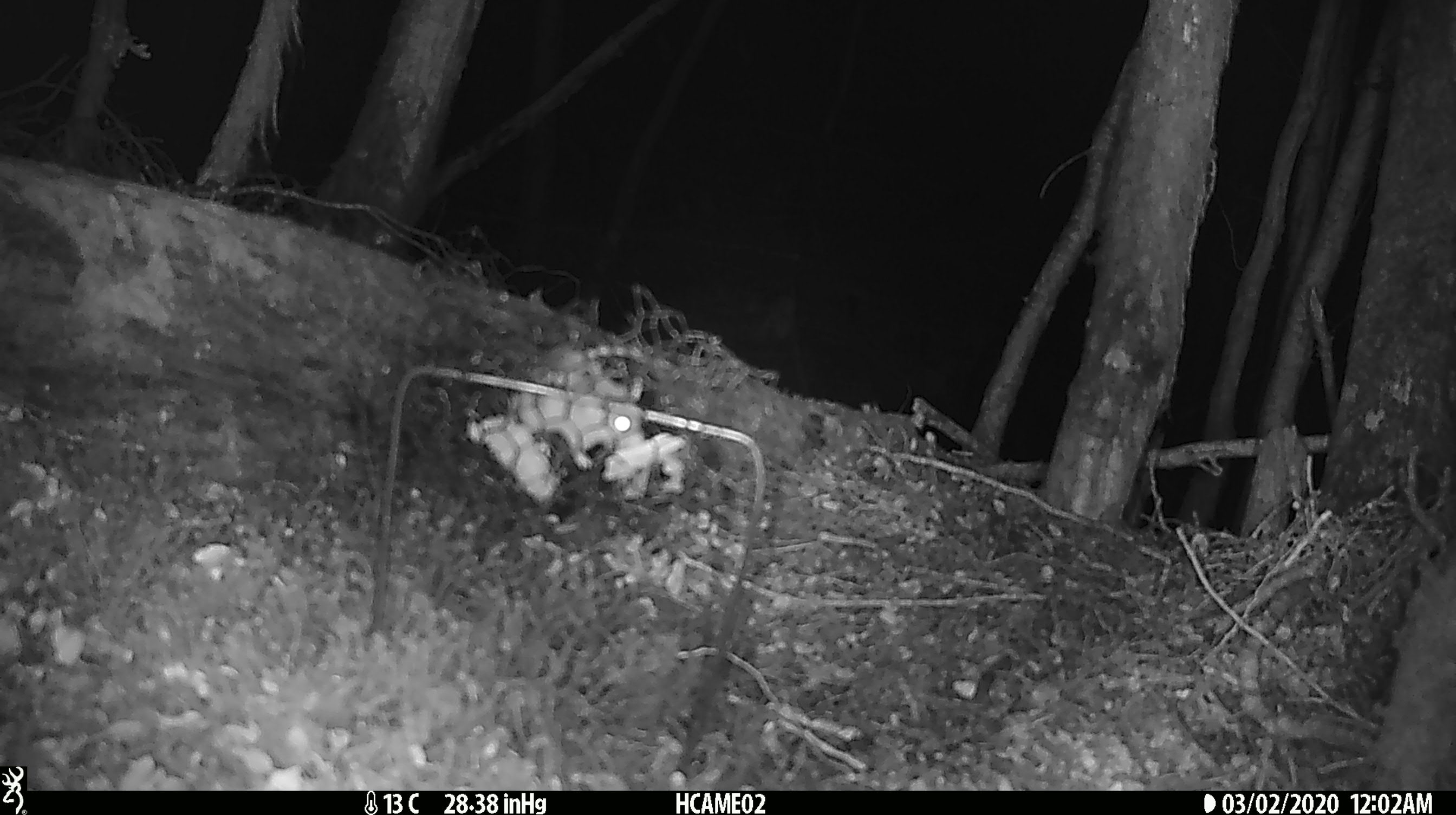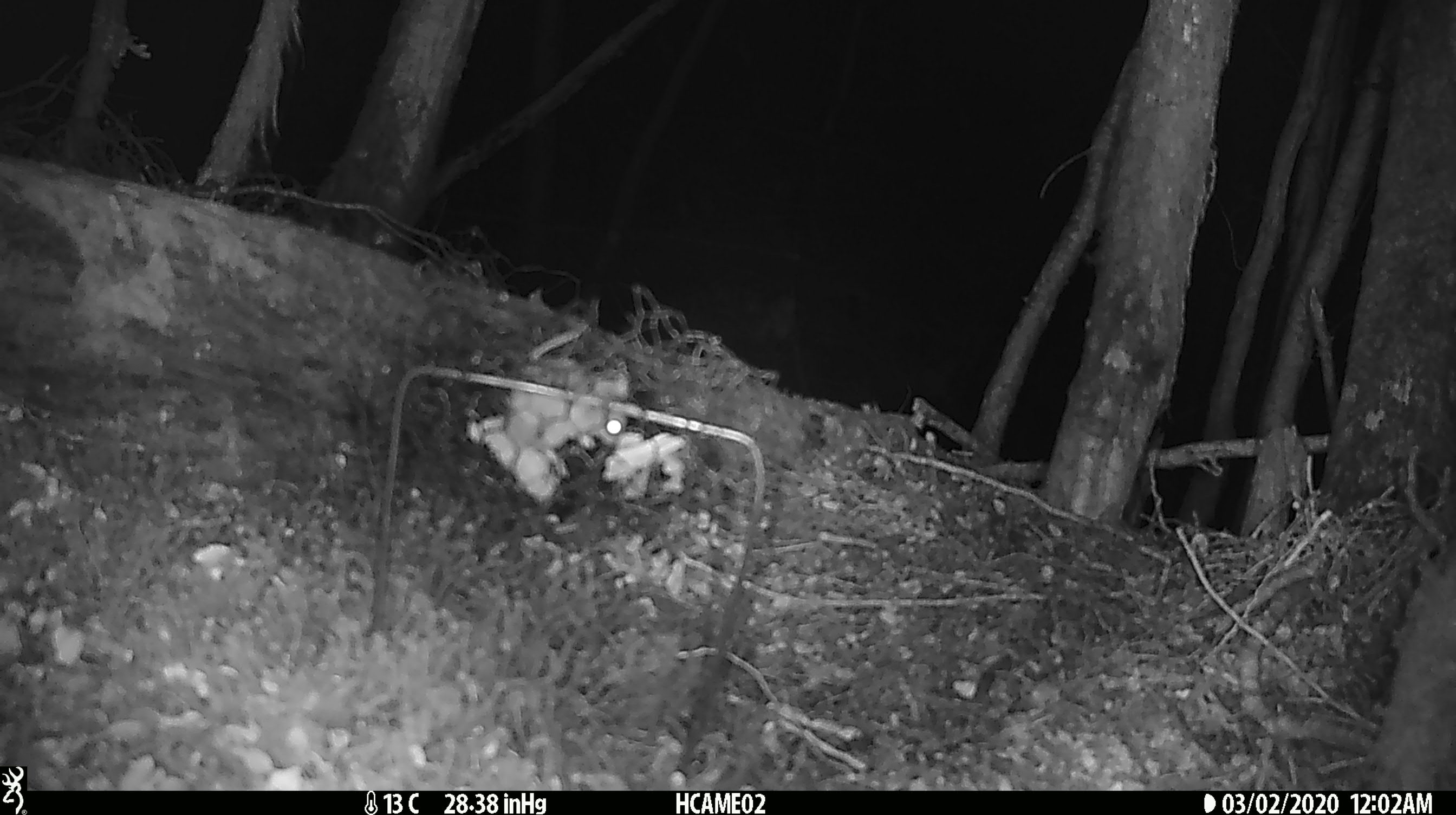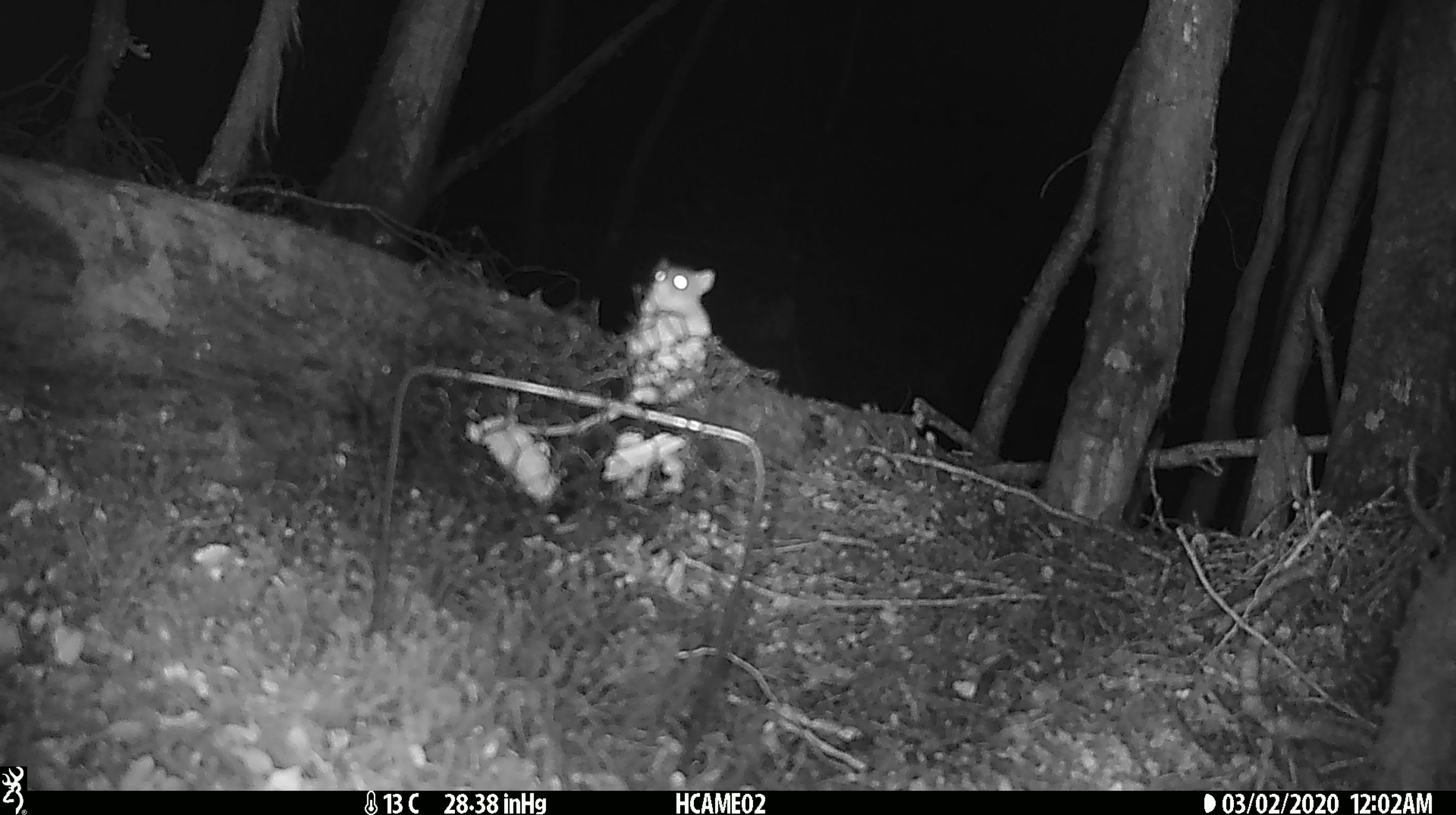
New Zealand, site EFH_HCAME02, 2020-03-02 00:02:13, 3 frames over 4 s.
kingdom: Animalia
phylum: Chordata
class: Mammalia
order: Rodentia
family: Muridae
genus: Mus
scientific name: Mus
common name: mouse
Mouse (Mus).